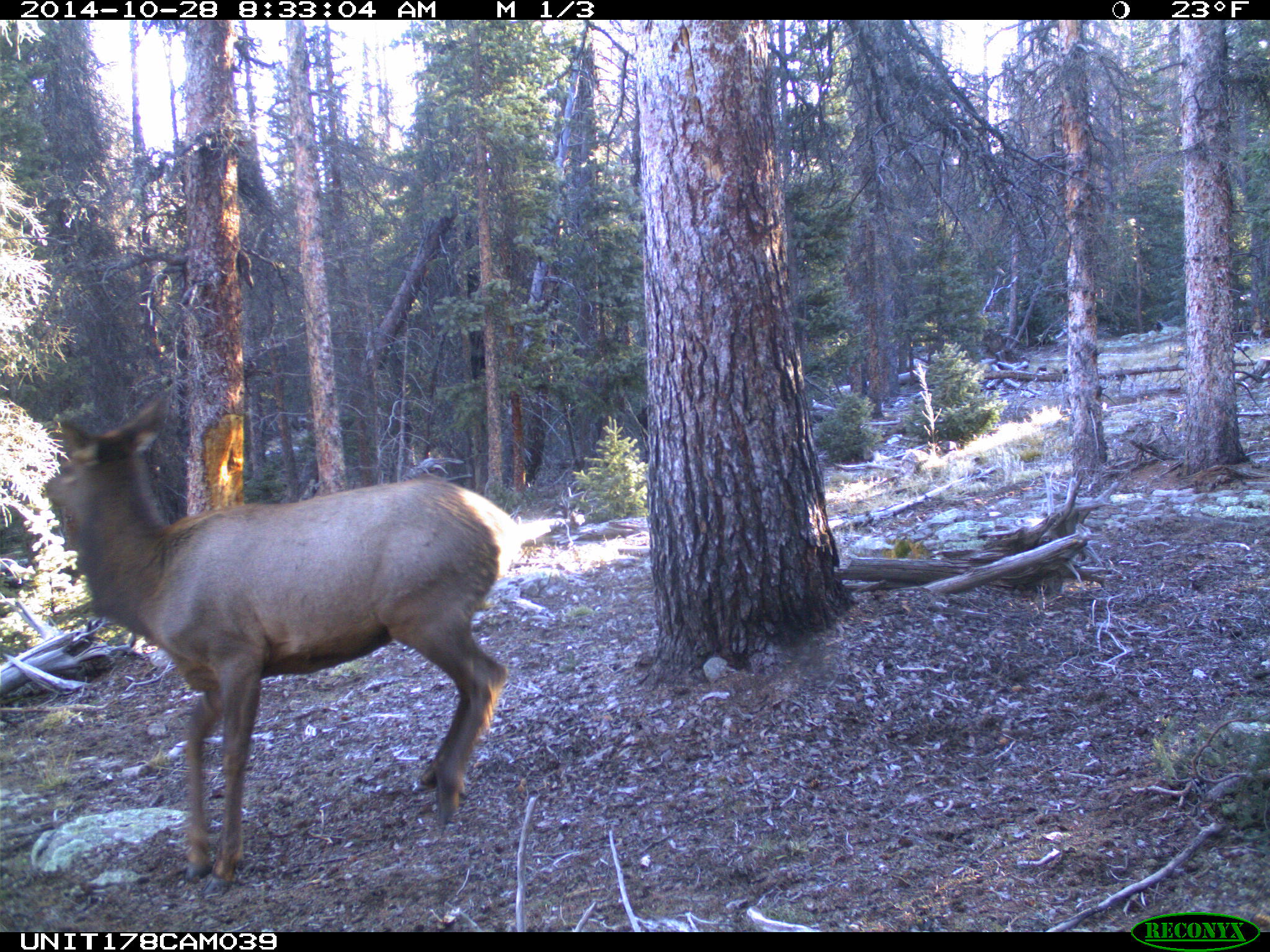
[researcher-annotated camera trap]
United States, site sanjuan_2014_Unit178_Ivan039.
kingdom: Animalia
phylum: Chordata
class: Mammalia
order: Artiodactyla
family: Cervidae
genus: Cervus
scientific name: Cervus elaphus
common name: red deer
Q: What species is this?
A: Cervus elaphus (red deer).